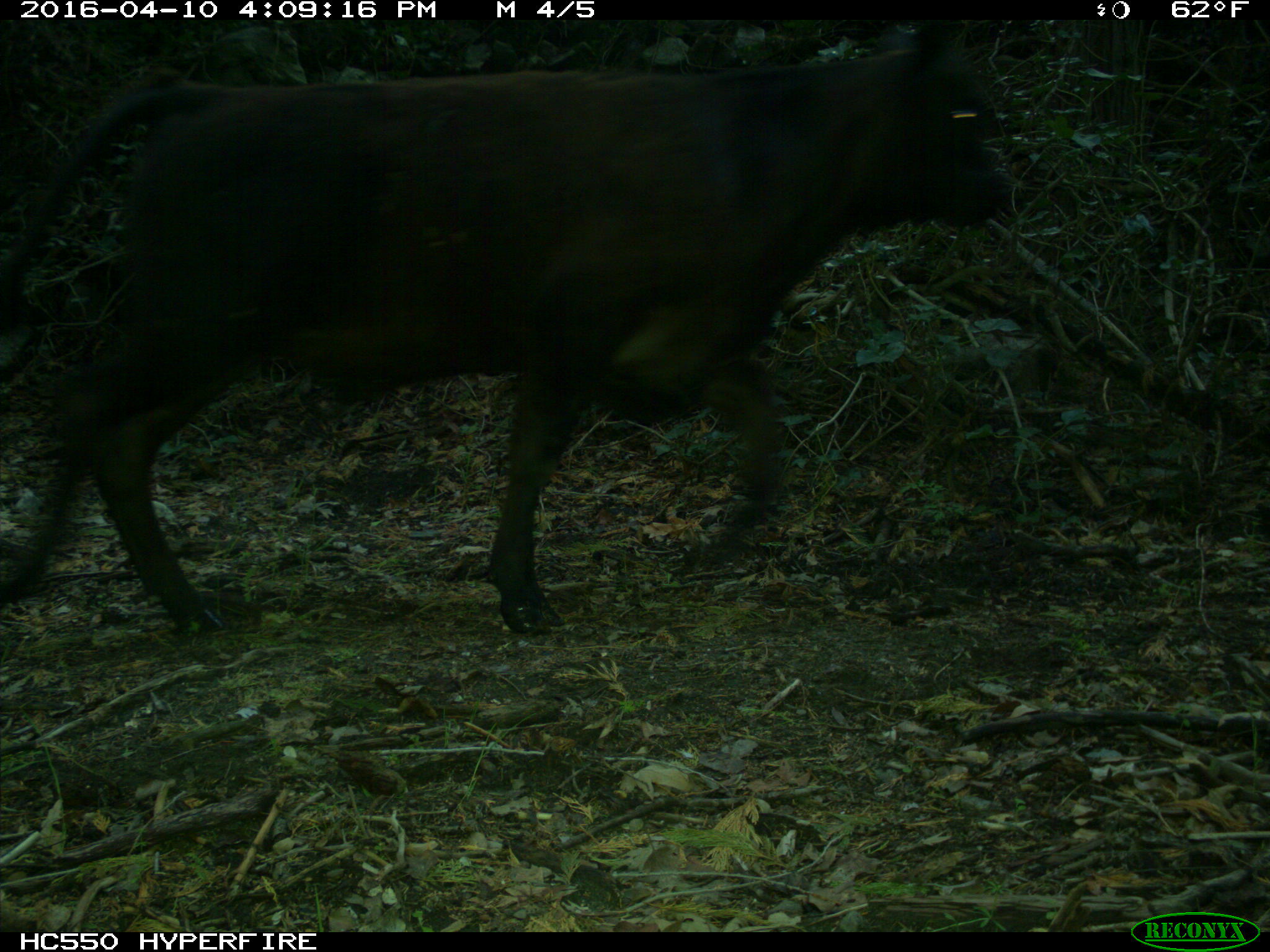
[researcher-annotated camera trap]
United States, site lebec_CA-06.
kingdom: Animalia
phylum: Chordata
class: Mammalia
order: Artiodactyla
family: Bovidae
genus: Bos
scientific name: Bos taurus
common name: domestic cow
Bos taurus (domestic cow).